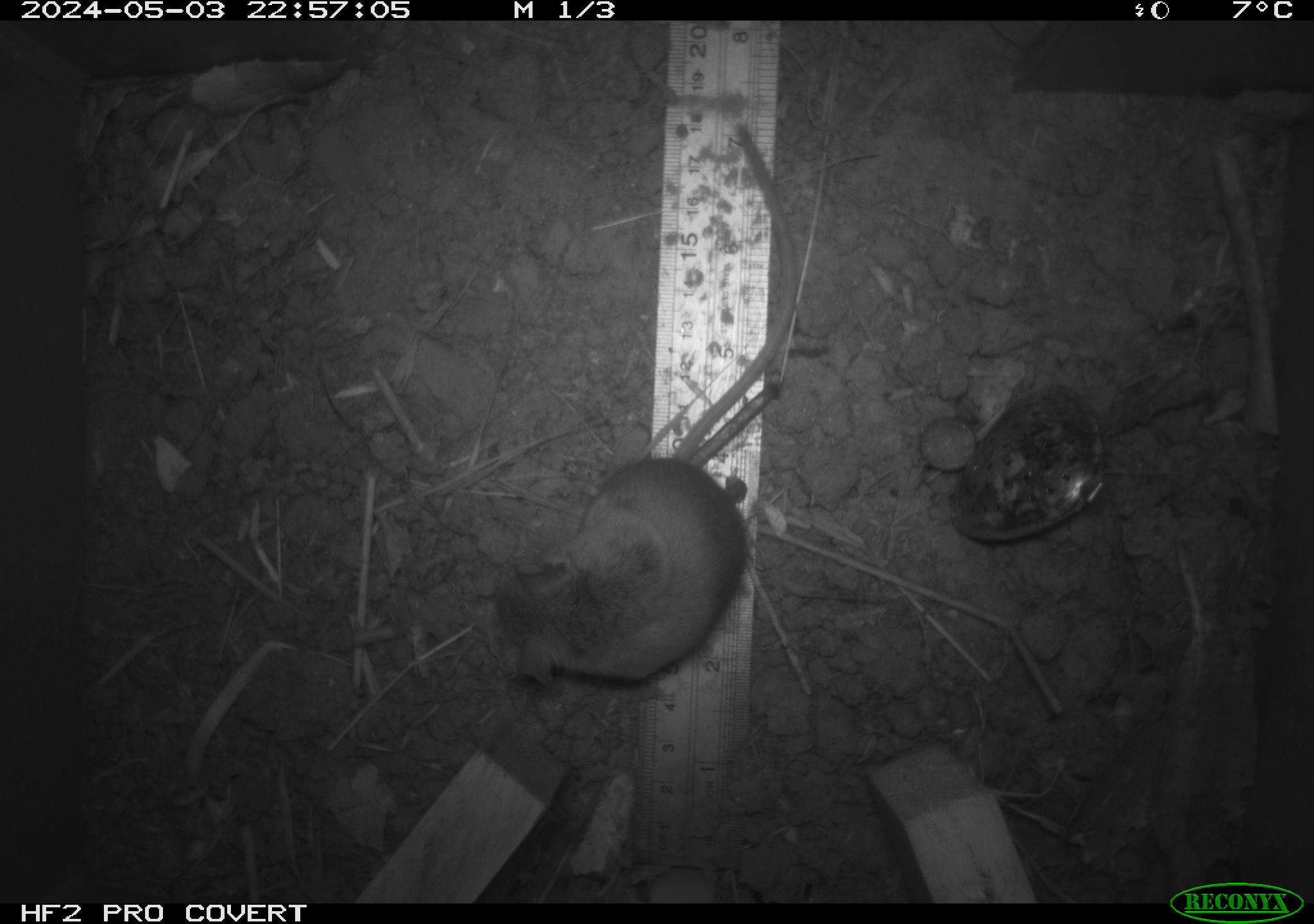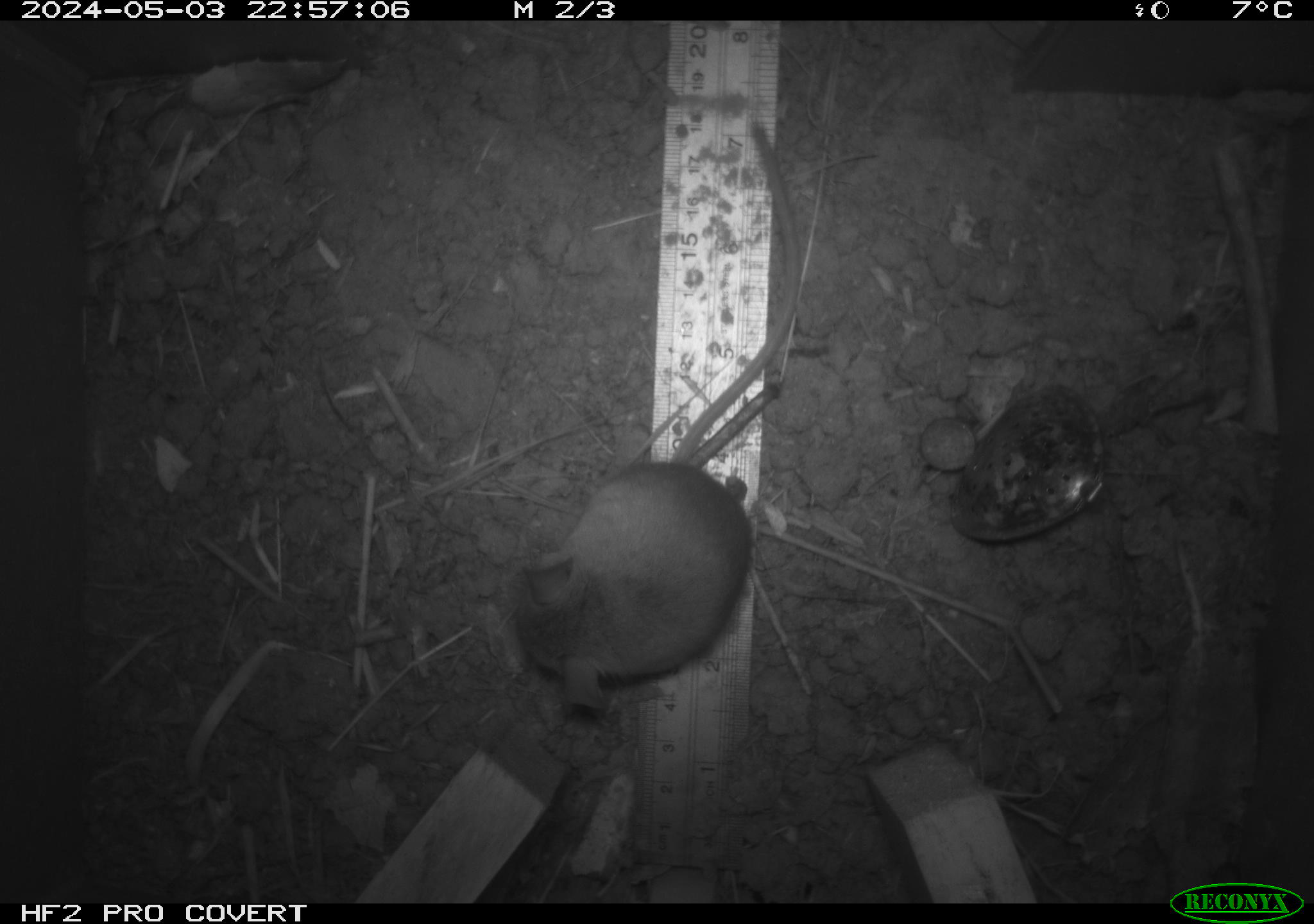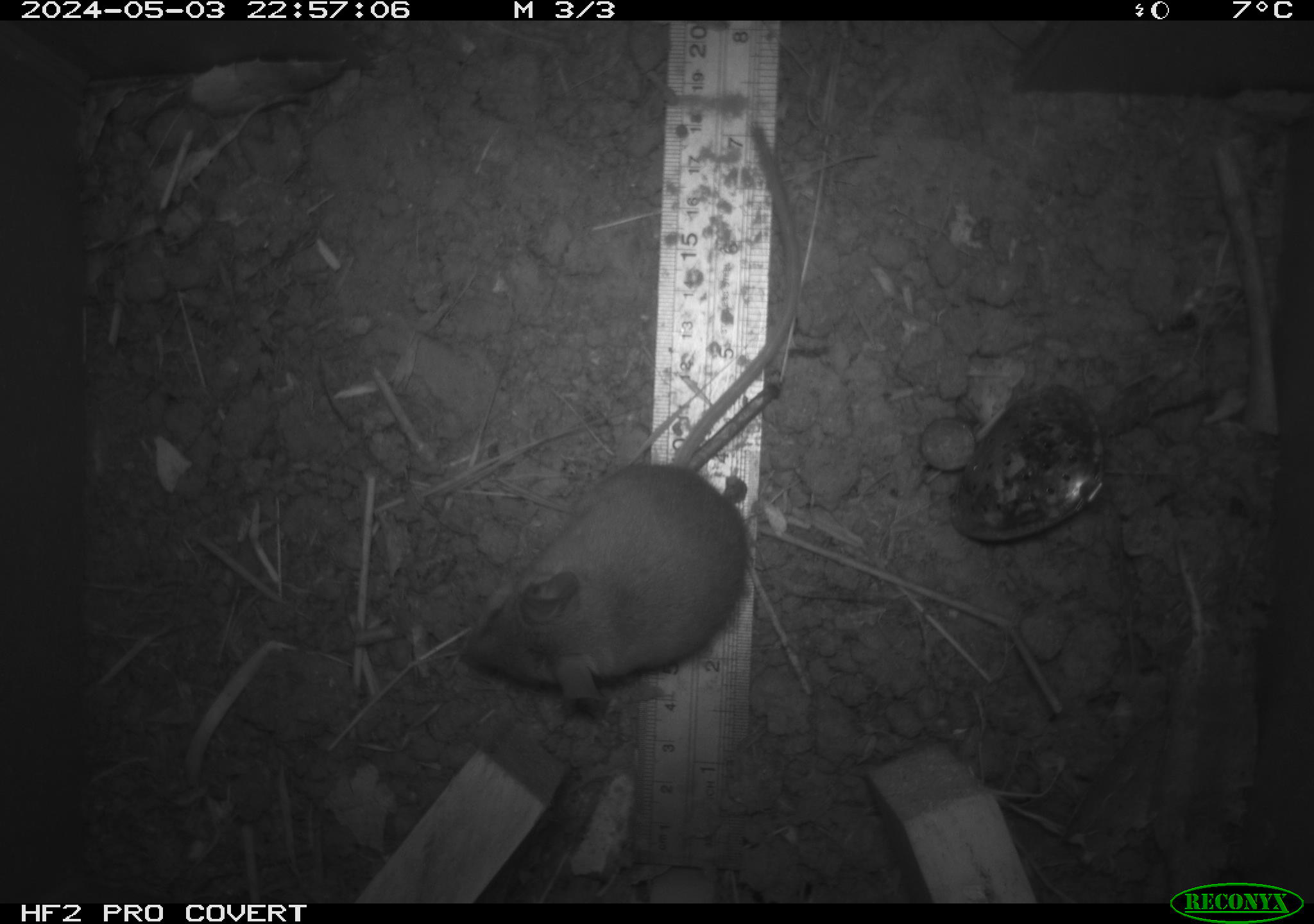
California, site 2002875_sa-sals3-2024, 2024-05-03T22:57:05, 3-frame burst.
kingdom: Animalia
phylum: Chordata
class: Mammalia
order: Rodentia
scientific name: Rodentia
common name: rodent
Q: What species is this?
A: Rodent (Rodentia).